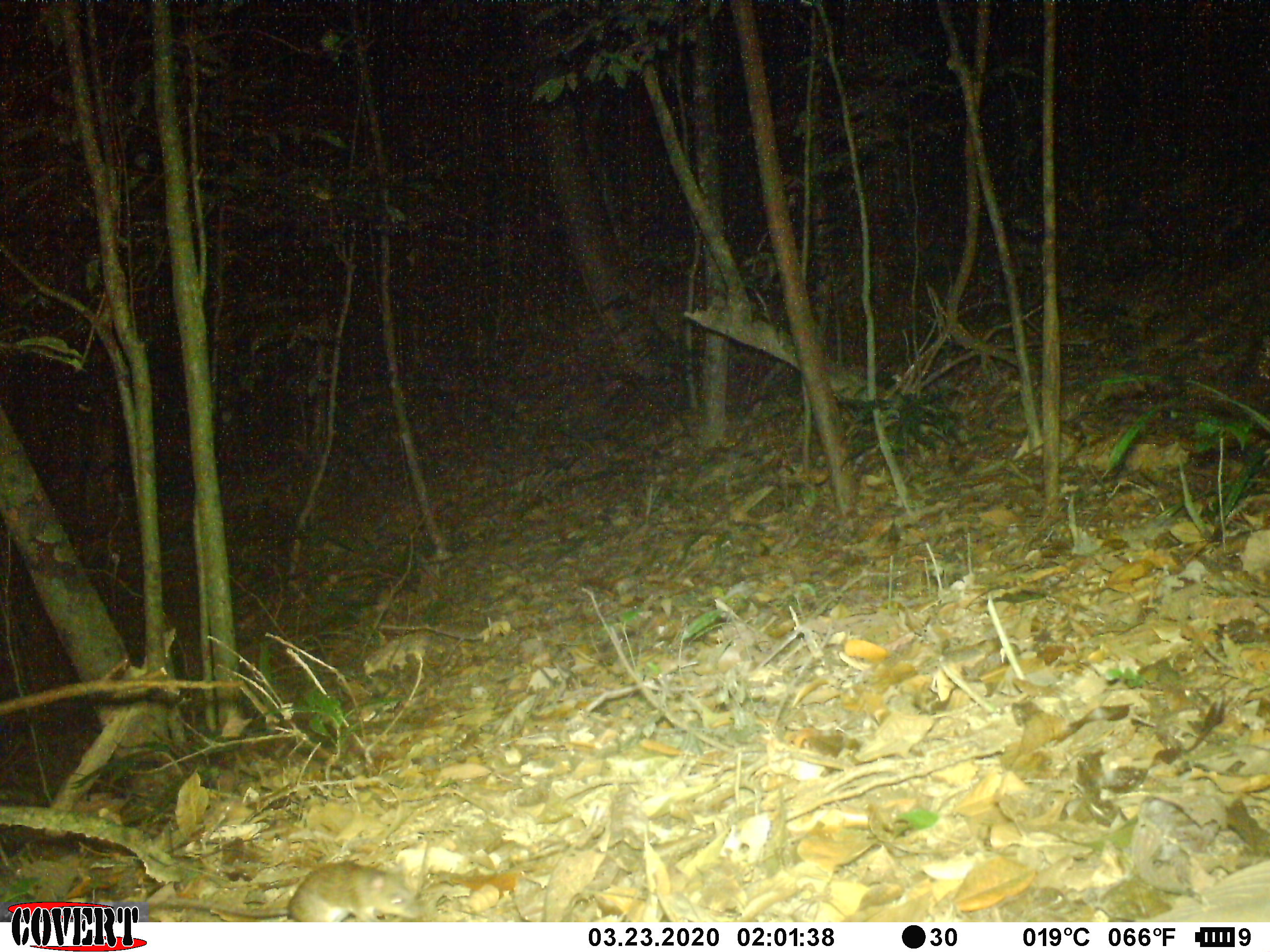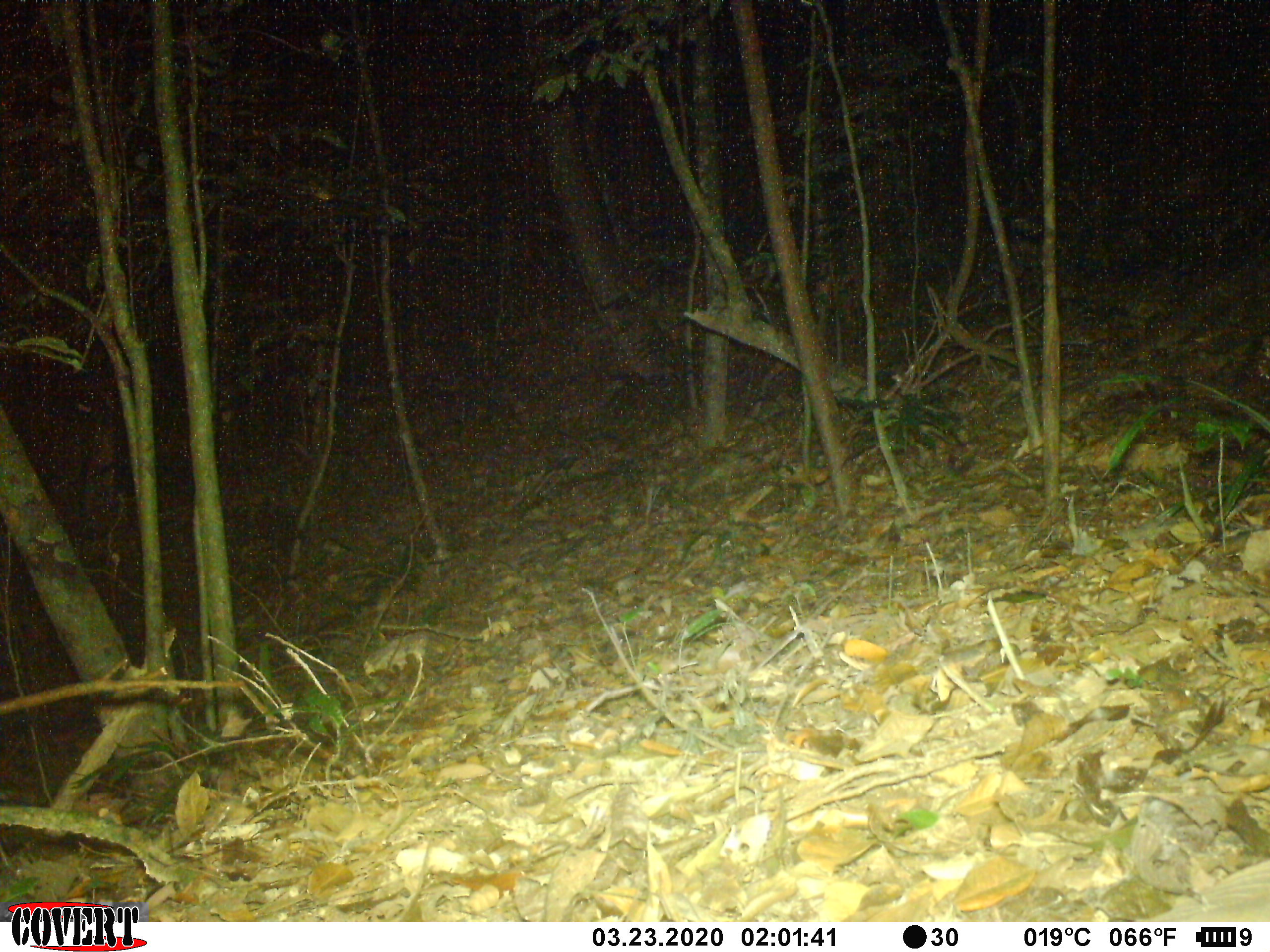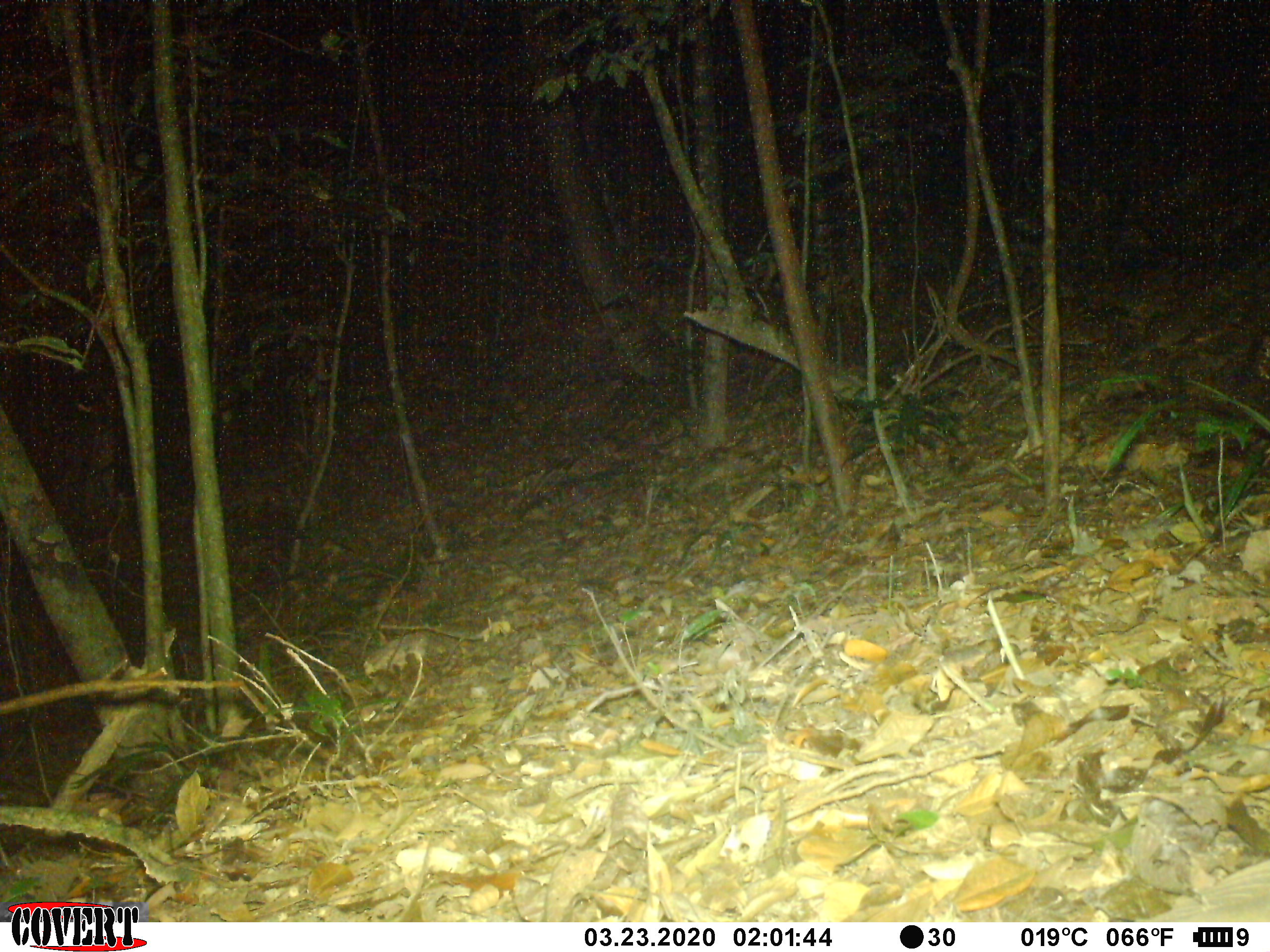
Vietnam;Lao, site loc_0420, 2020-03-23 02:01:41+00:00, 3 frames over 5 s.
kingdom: Animalia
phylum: Chordata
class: Mammalia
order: Rodentia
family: Muridae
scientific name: Muridae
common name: old-world mice and rats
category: unidentified murid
Unidentified murid (old-world mice and rats) (Muridae). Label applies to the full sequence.